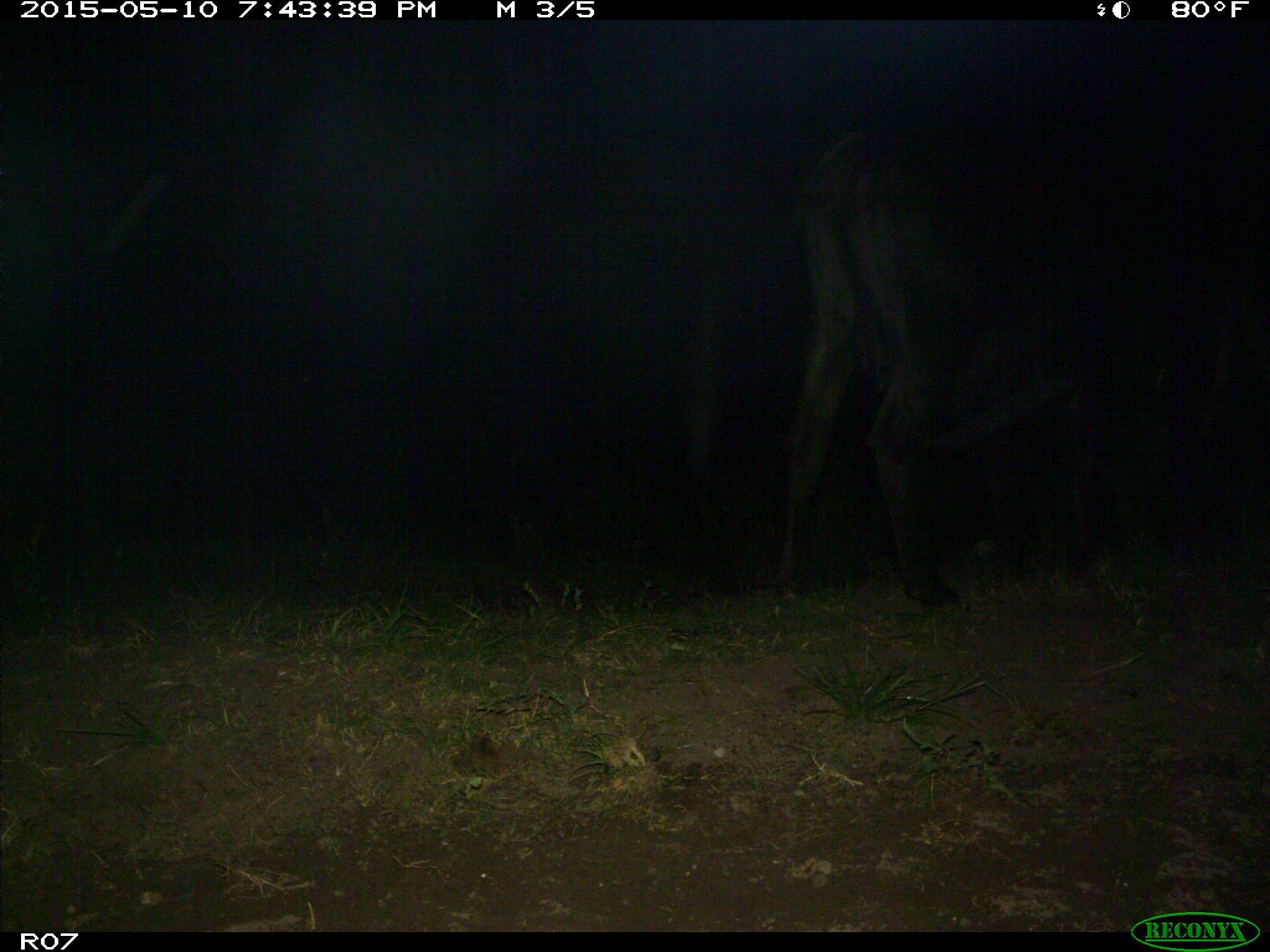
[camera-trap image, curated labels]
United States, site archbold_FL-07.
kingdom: Animalia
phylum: Chordata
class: Mammalia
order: Artiodactyla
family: Bovidae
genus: Bos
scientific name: Bos taurus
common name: domestic cow